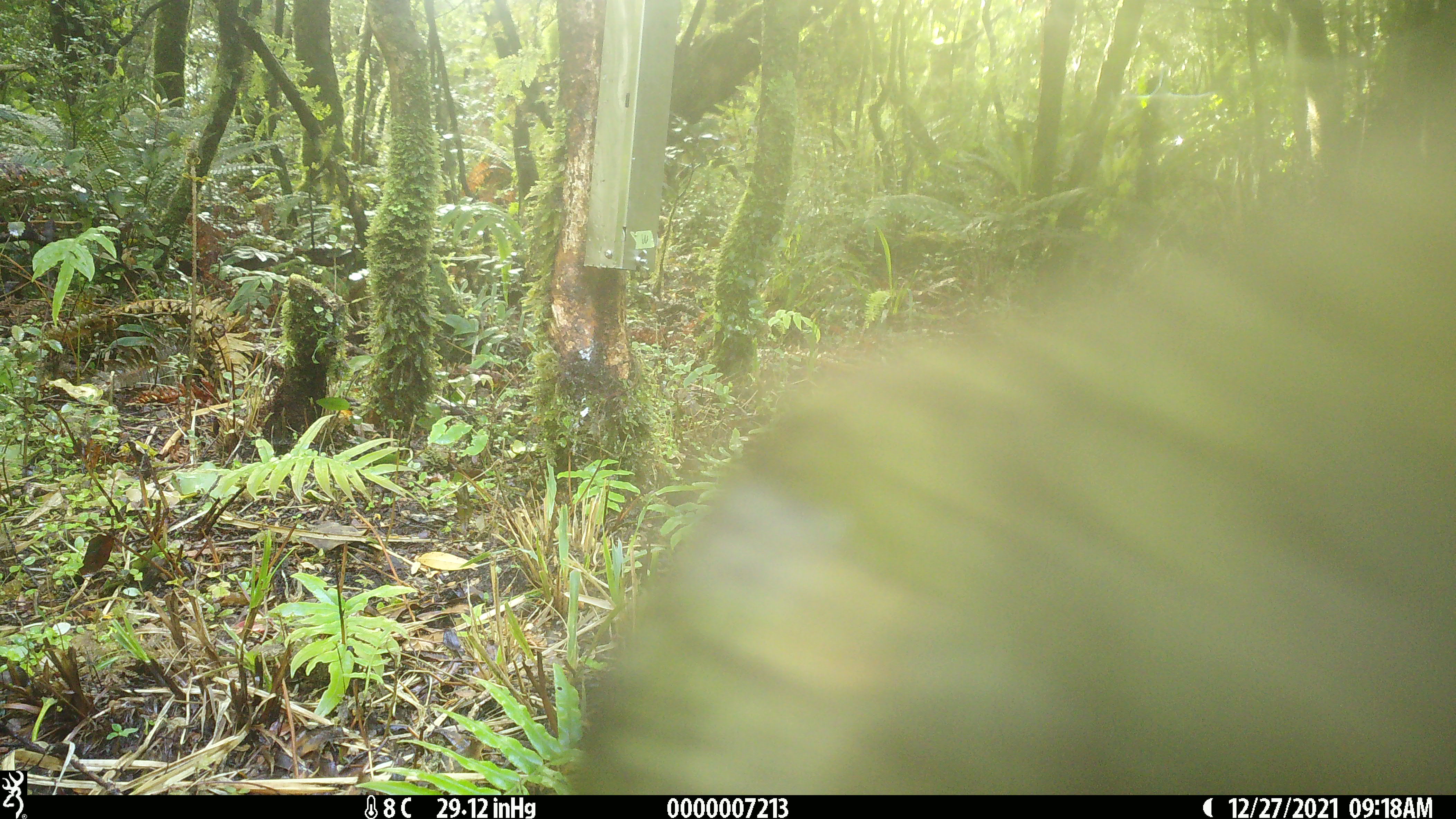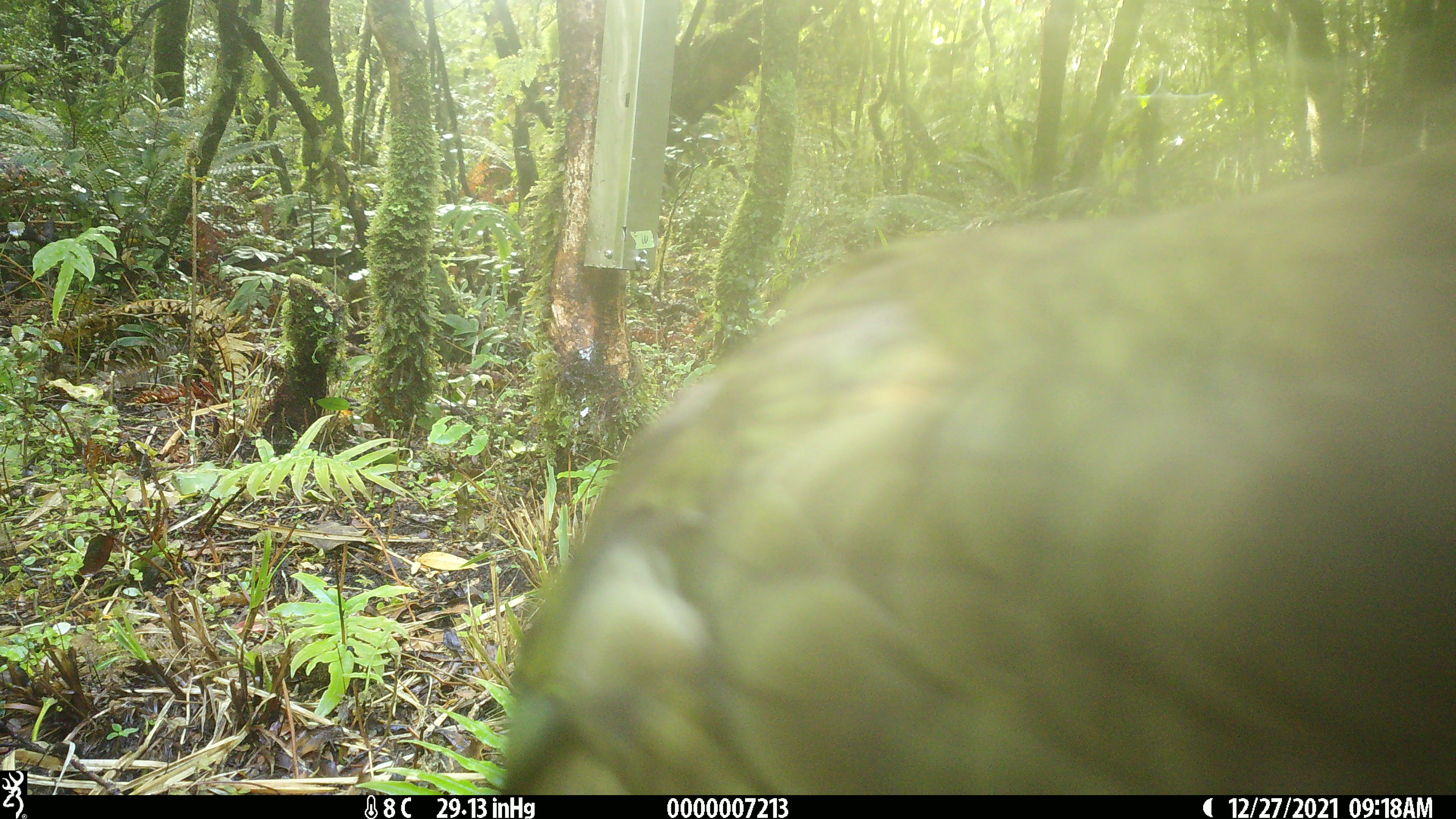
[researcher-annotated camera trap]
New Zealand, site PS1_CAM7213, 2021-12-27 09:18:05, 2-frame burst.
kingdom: Animalia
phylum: Chordata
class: Aves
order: Psittaciformes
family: Strigopidae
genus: Nestor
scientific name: Nestor notabilis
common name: kea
Kea (Nestor notabilis).